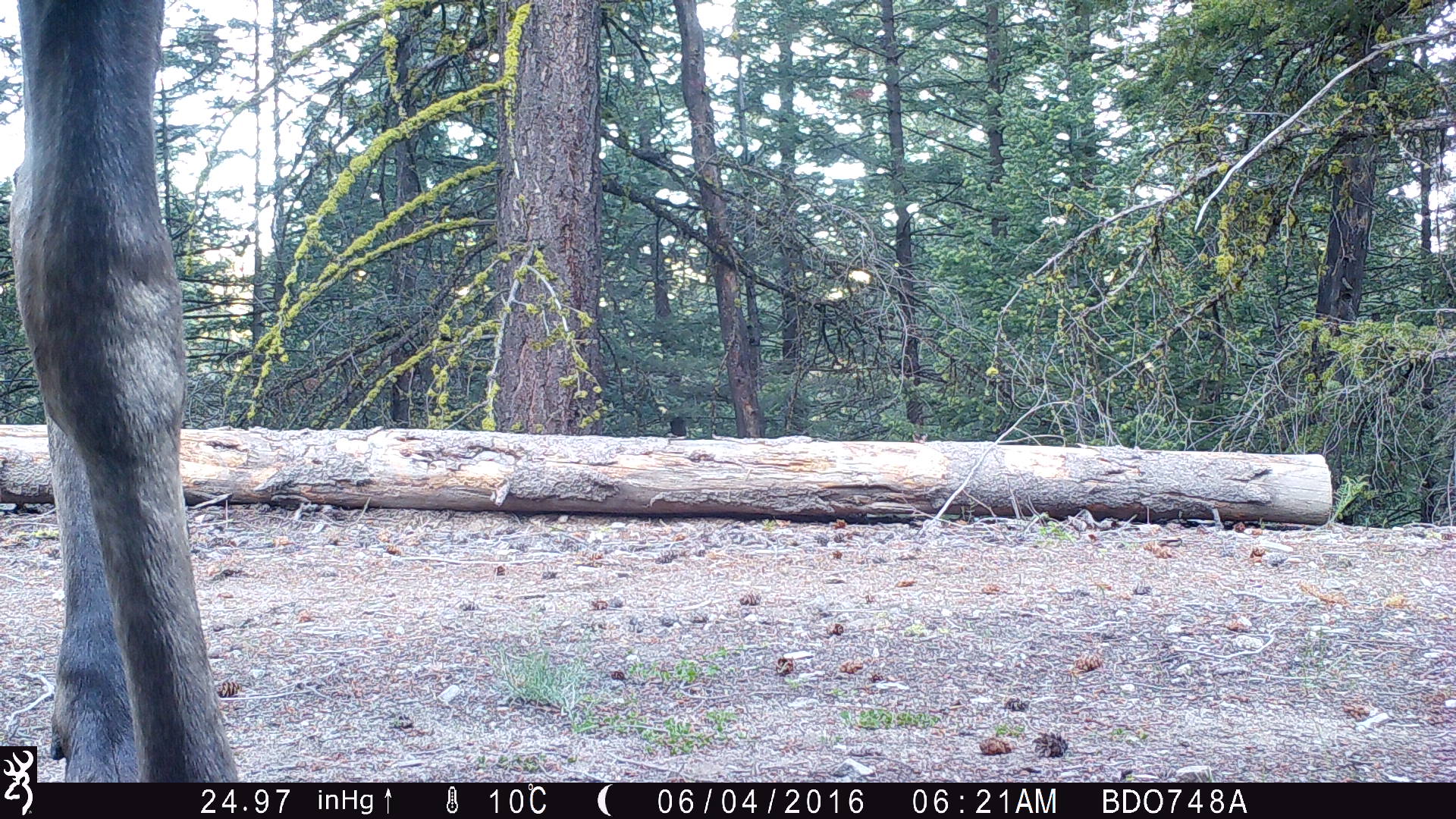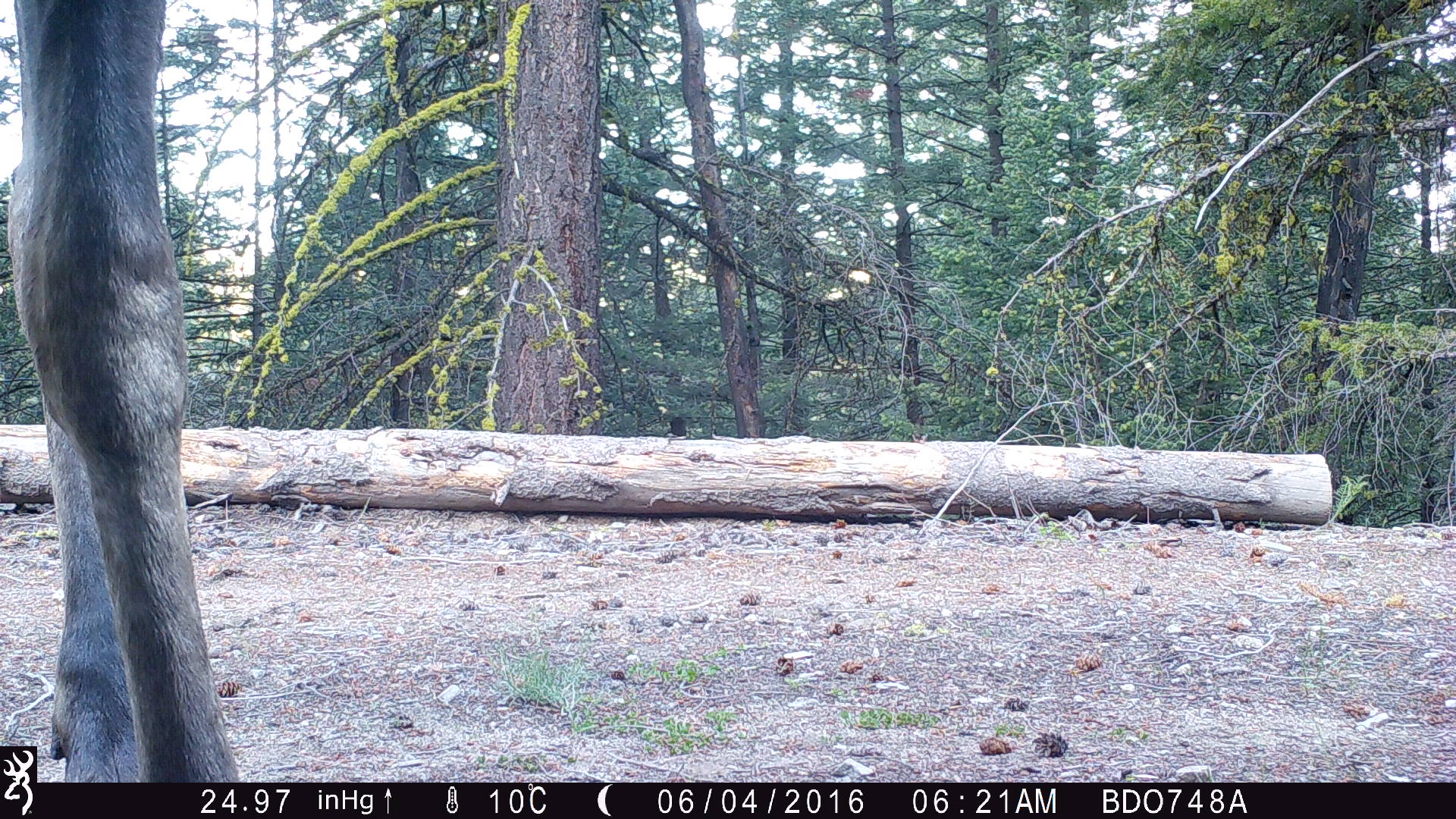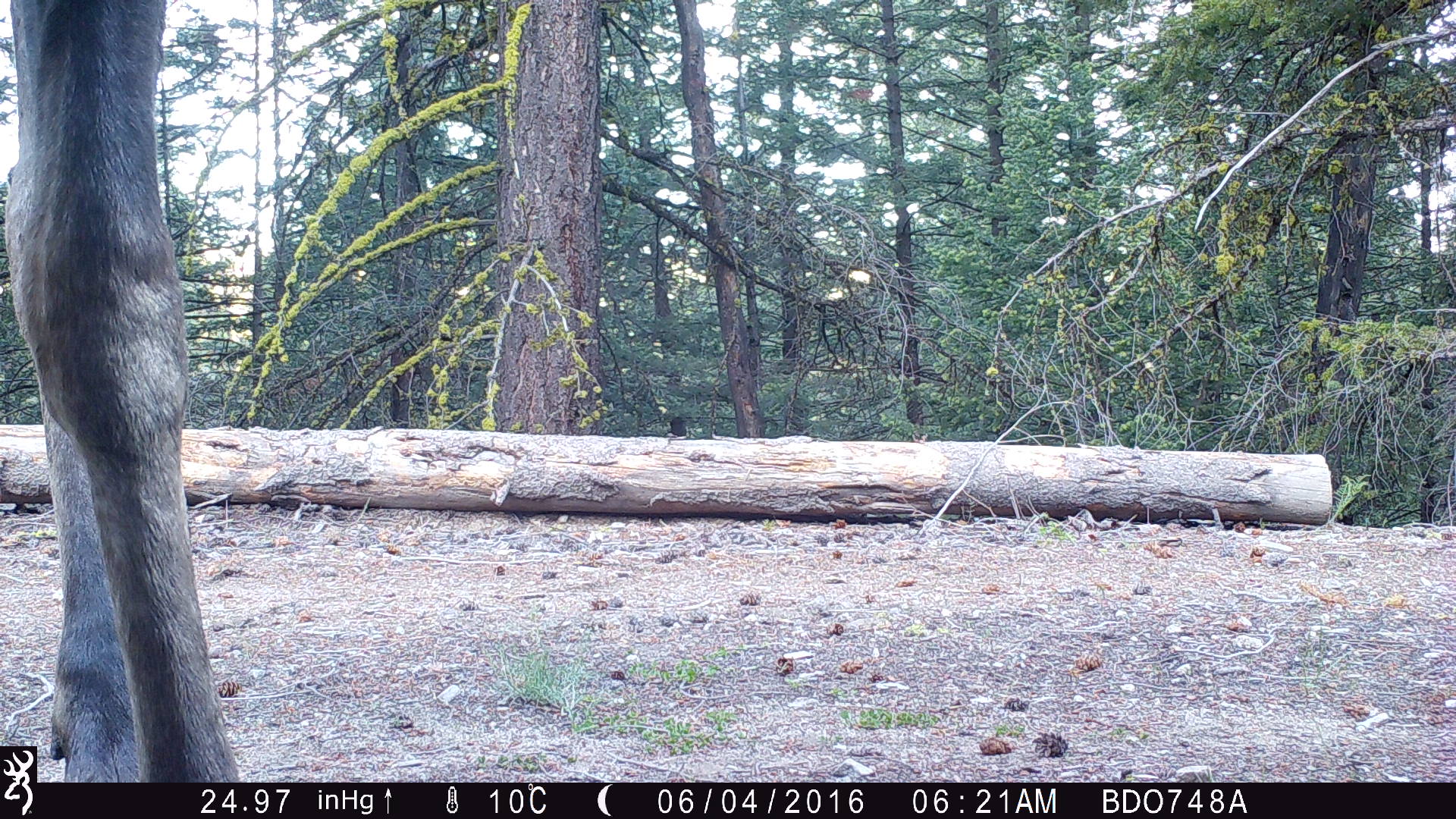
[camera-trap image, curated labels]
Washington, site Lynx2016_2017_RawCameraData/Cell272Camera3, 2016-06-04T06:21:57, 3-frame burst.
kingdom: Animalia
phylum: Chordata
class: Mammalia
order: Artiodactyla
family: Cervidae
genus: Alces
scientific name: Alces alces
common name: moose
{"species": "Alces alces (moose)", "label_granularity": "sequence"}